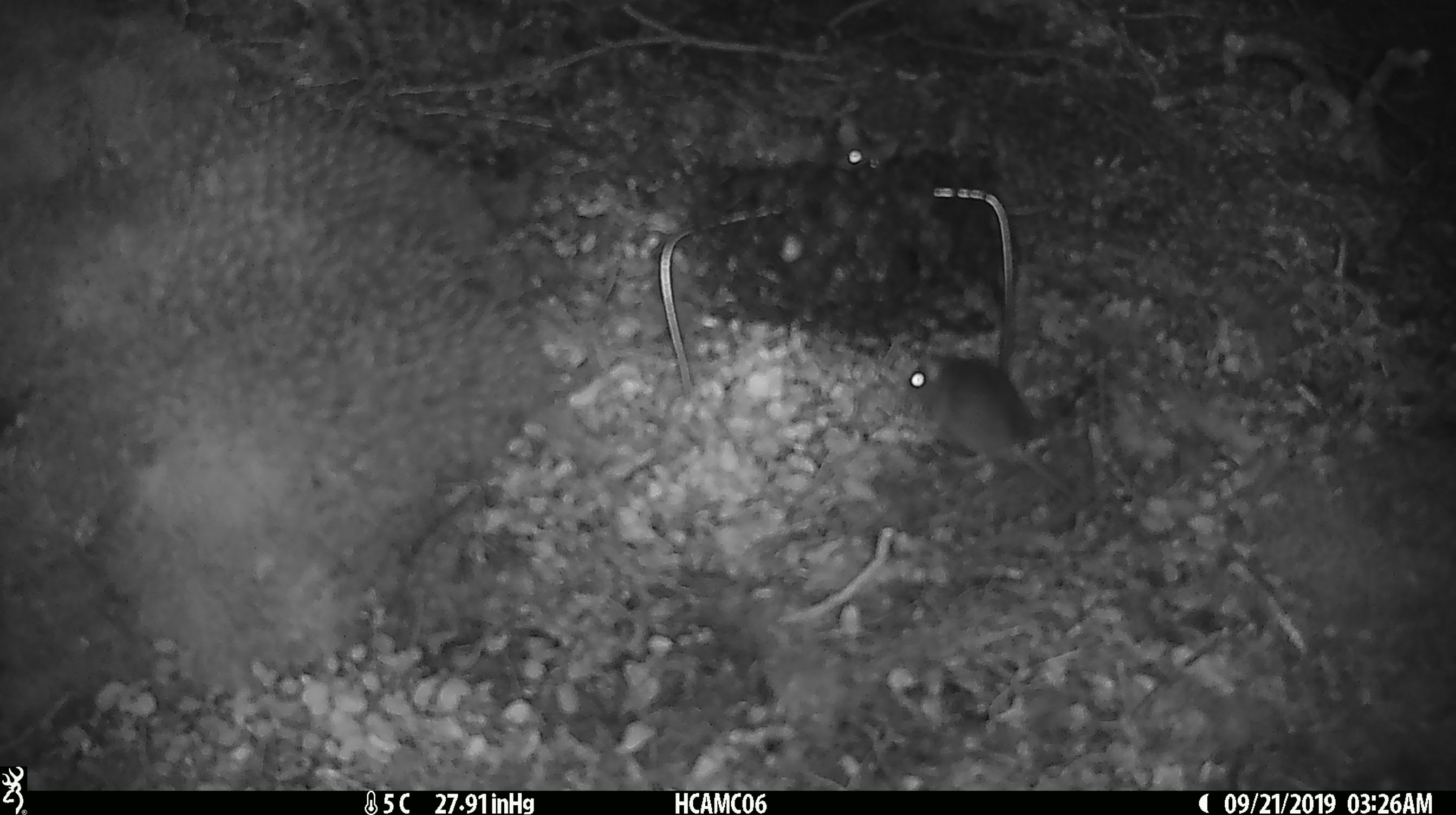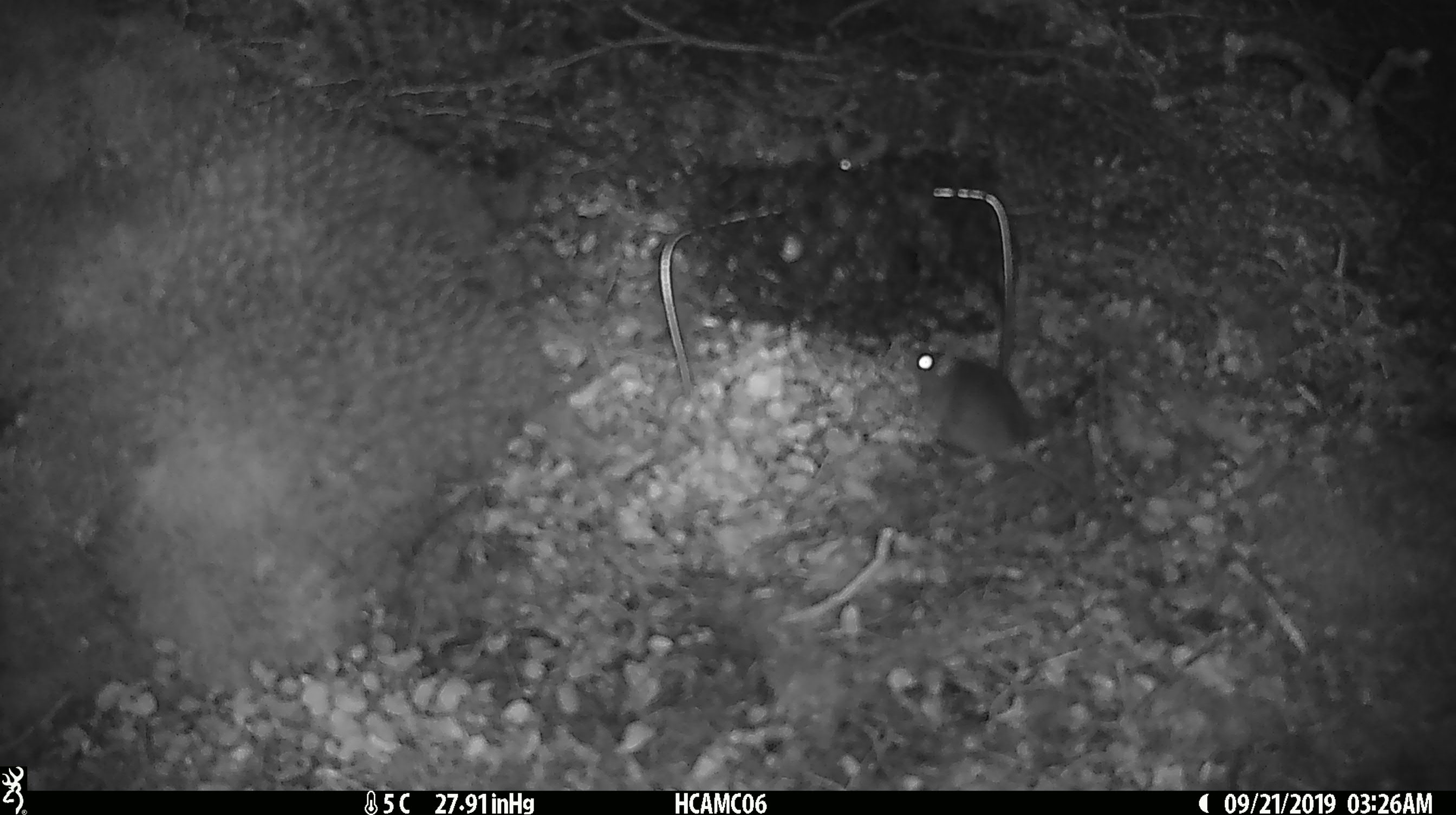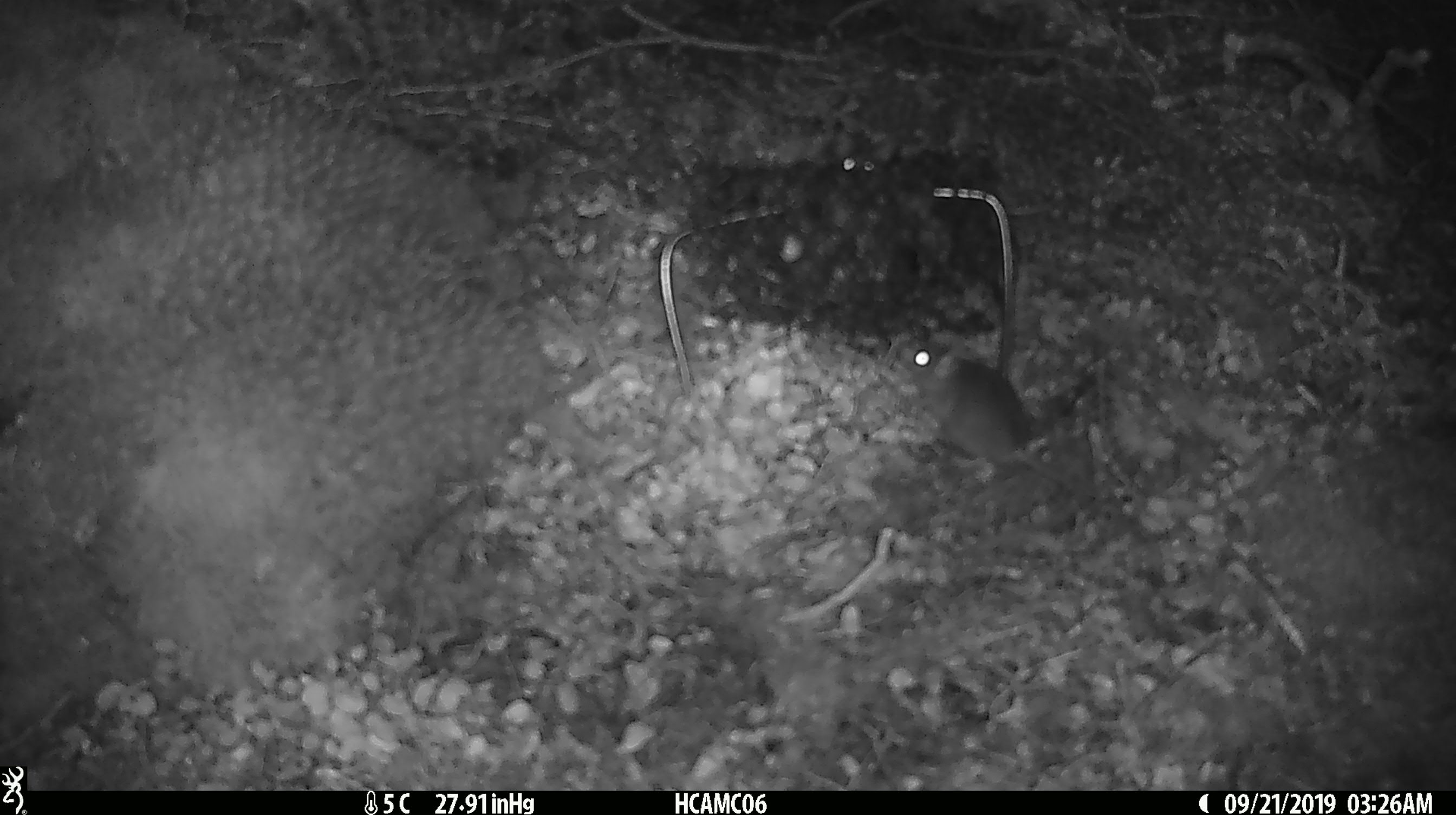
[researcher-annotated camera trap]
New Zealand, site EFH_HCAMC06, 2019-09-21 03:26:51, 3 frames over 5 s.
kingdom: Animalia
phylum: Chordata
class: Mammalia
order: Rodentia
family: Muridae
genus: Mus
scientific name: Mus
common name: mouse